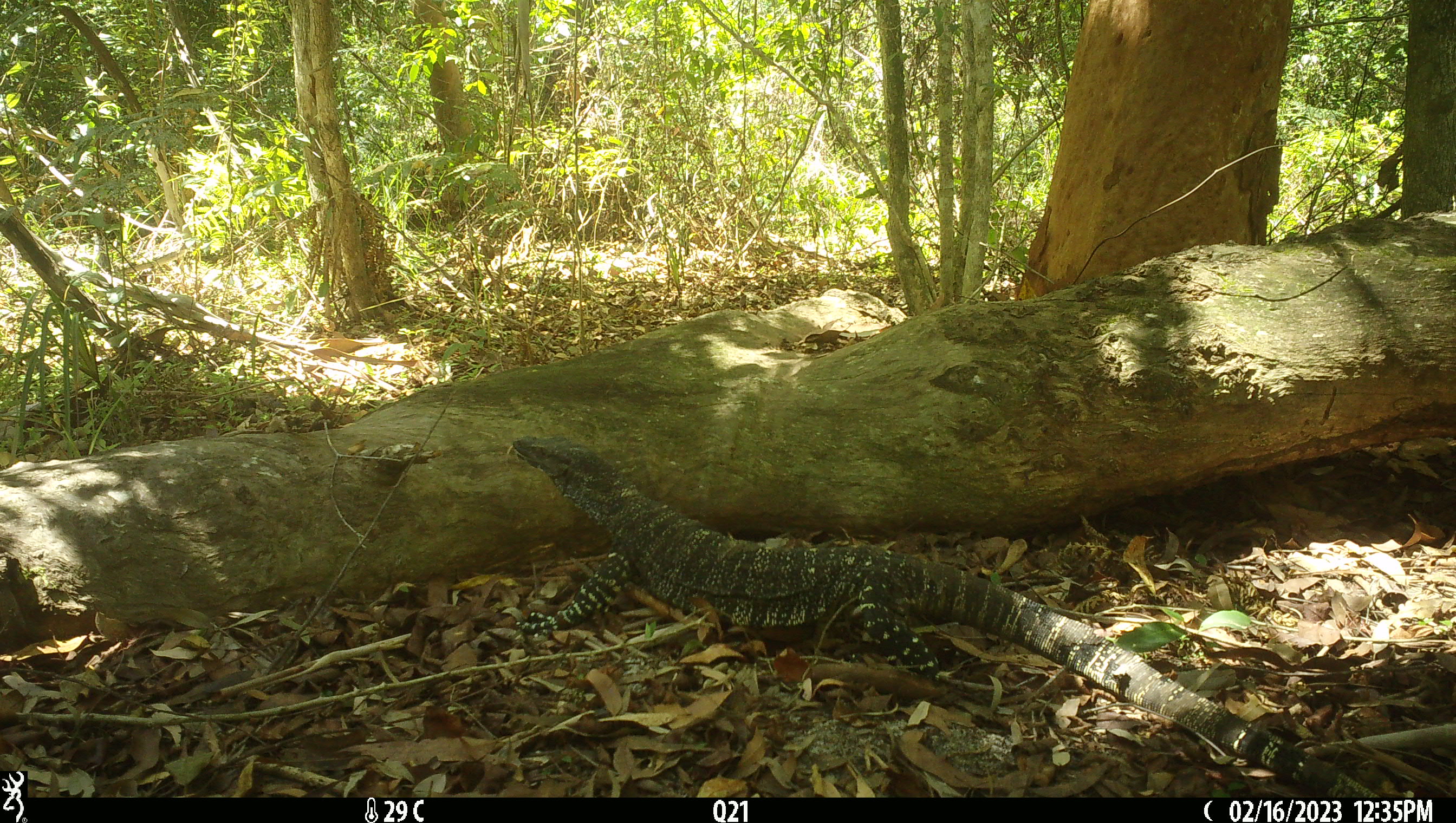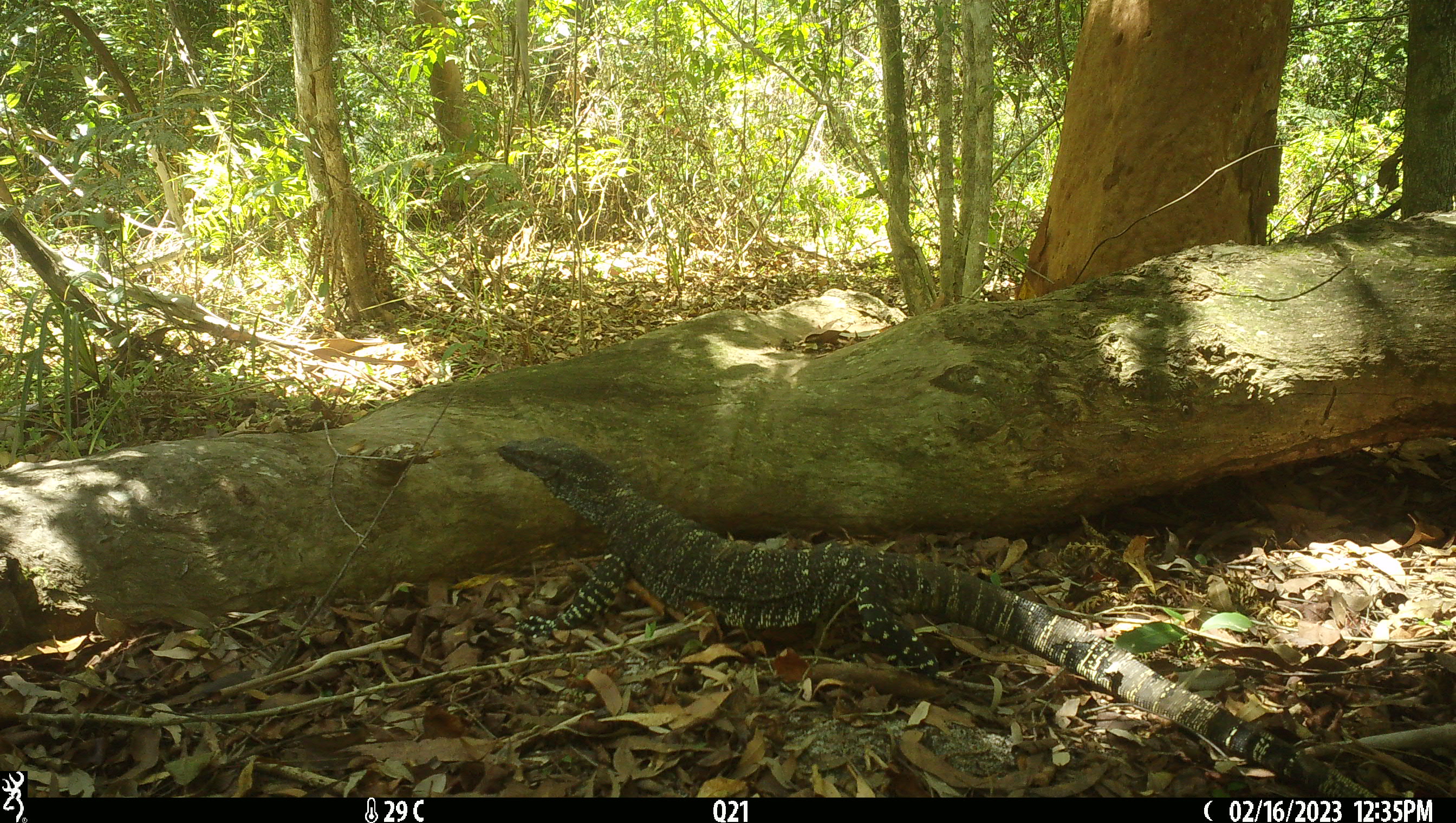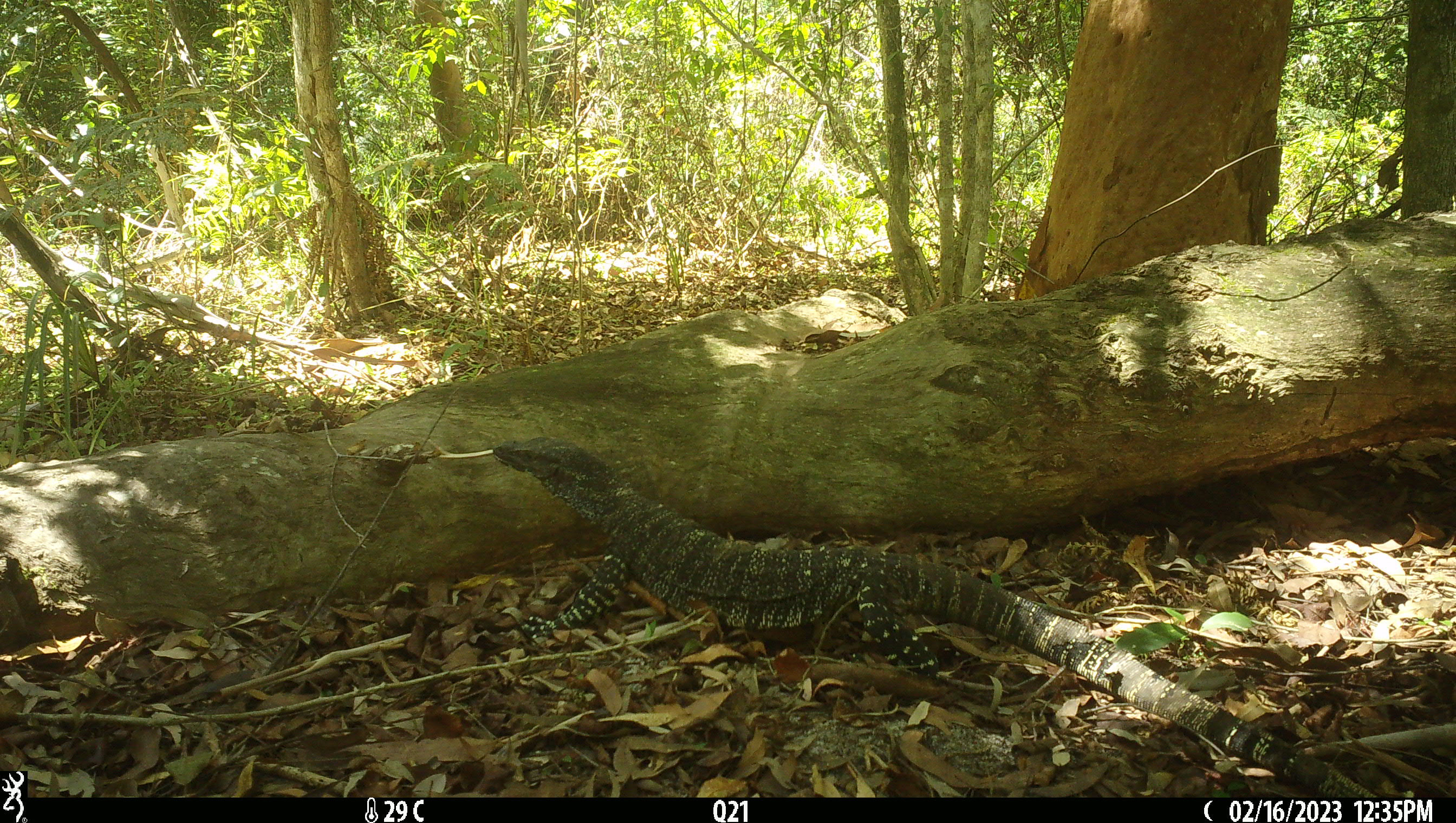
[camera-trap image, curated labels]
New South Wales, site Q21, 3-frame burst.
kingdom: Animalia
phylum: Chordata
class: Reptilia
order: Squamata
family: Varanidae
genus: Varanus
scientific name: Varanus varius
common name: lace monitor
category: goanna